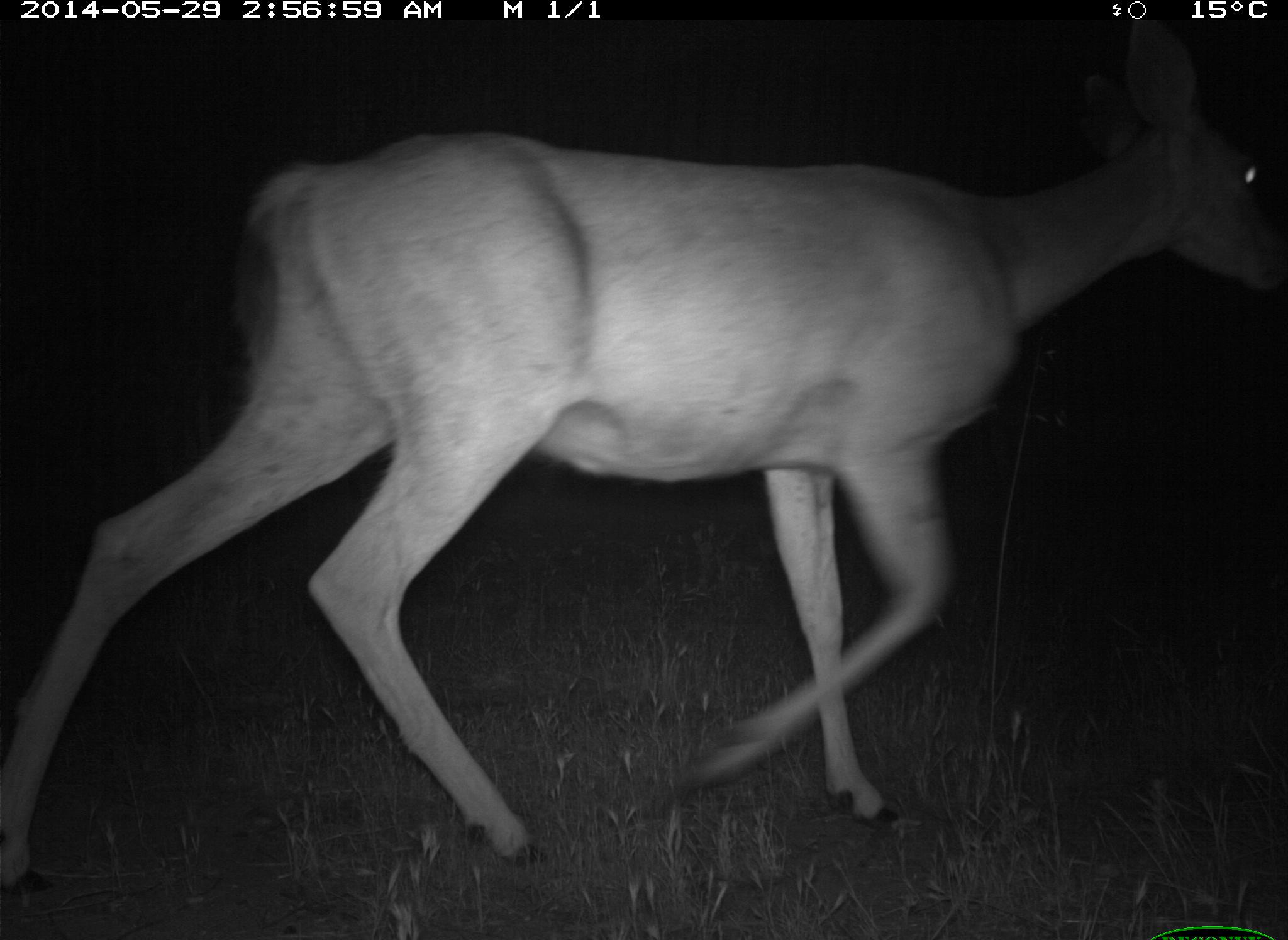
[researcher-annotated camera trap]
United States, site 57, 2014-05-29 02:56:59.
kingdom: Animalia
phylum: Chordata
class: Mammalia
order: Artiodactyla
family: Cervidae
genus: Odocoileus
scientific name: Odocoileus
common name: deer